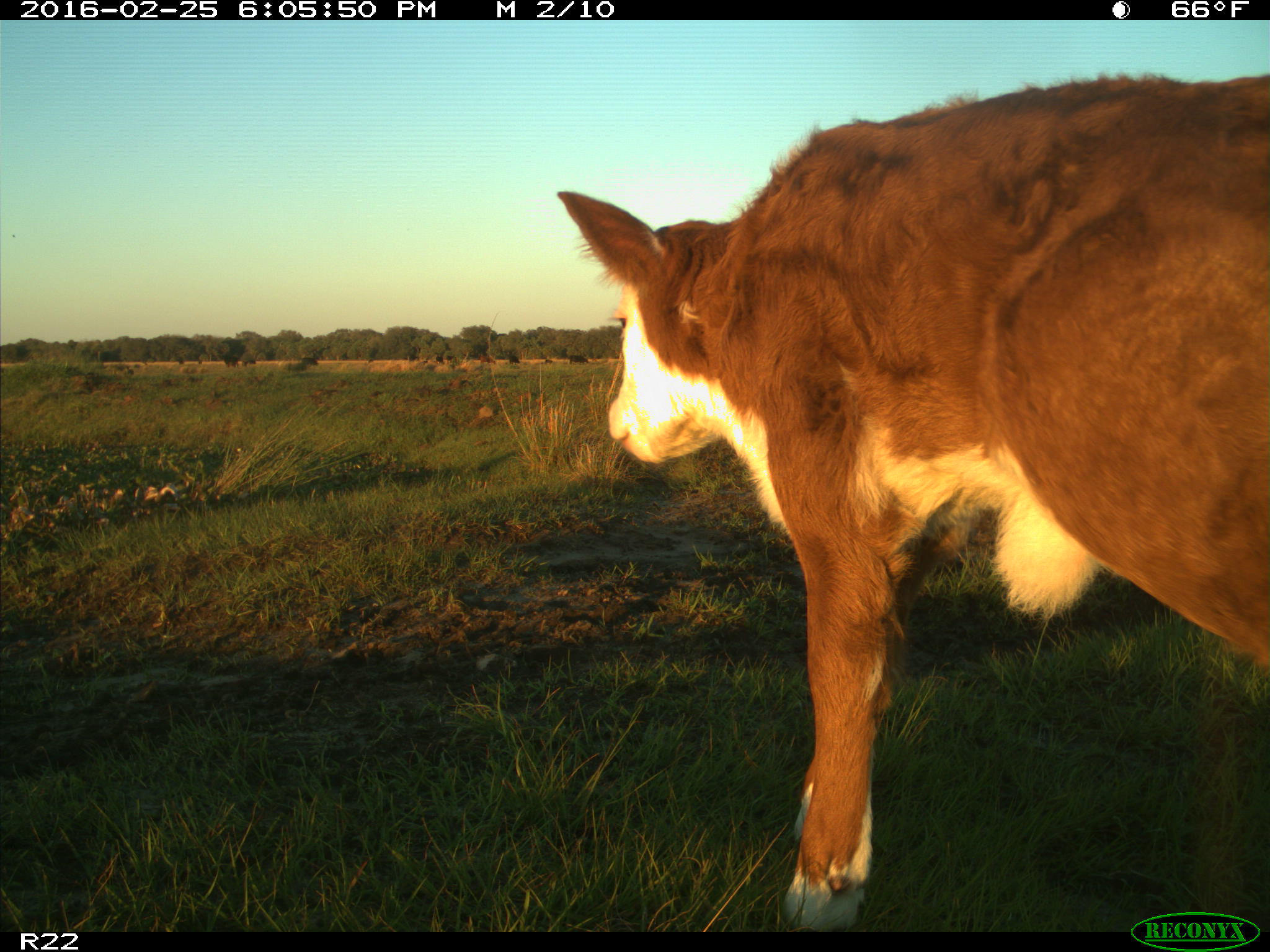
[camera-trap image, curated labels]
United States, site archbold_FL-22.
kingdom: Animalia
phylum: Chordata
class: Mammalia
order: Artiodactyla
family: Bovidae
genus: Bos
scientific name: Bos taurus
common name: domestic cow